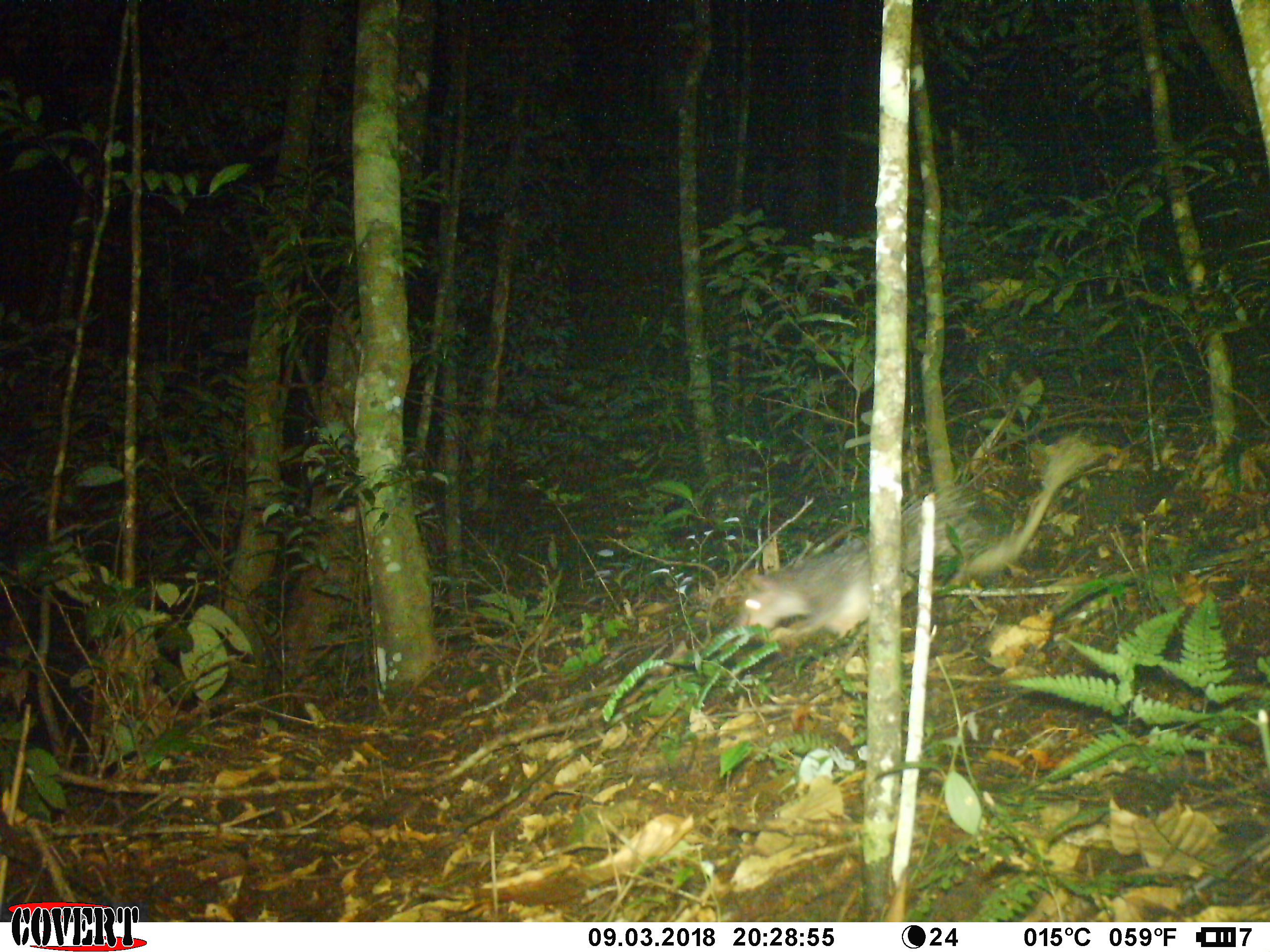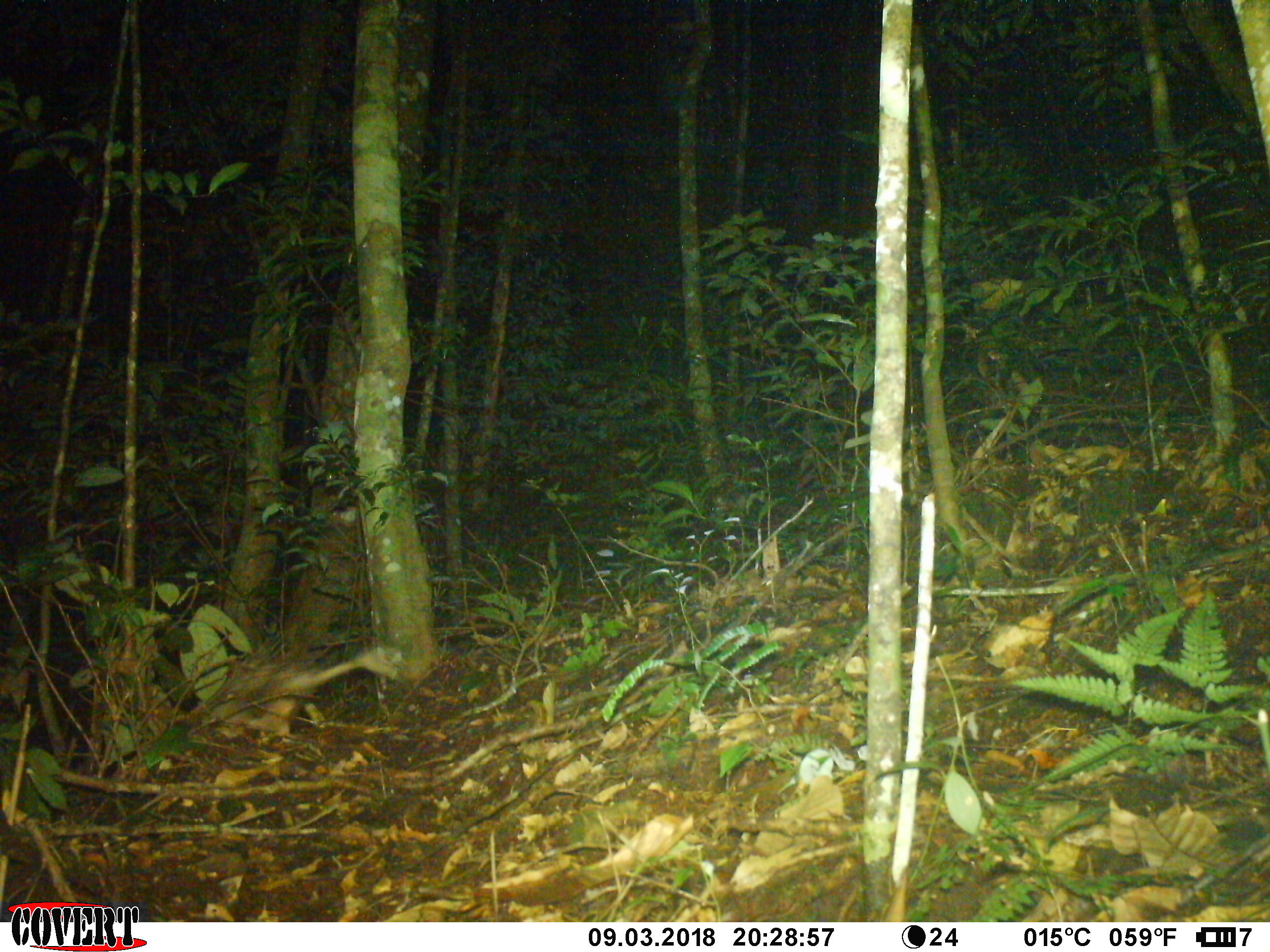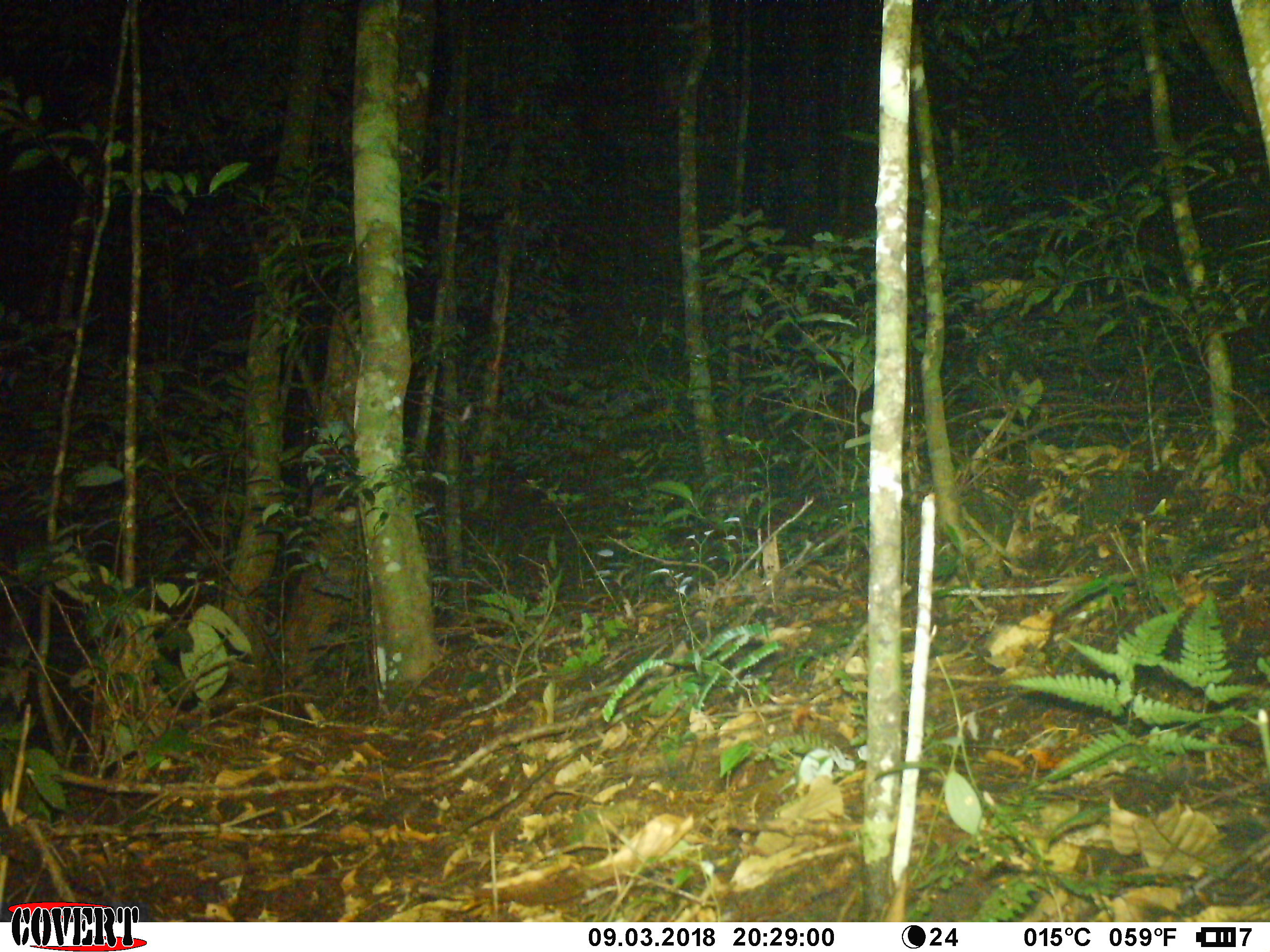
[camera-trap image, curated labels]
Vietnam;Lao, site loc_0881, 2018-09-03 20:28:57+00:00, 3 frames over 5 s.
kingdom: Animalia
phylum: Chordata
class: Mammalia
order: Rodentia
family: Hystricidae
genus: Atherurus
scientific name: Atherurus macrourus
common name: asiatic brush-tailed porcupine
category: asiatic brush tailed porcupine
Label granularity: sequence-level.